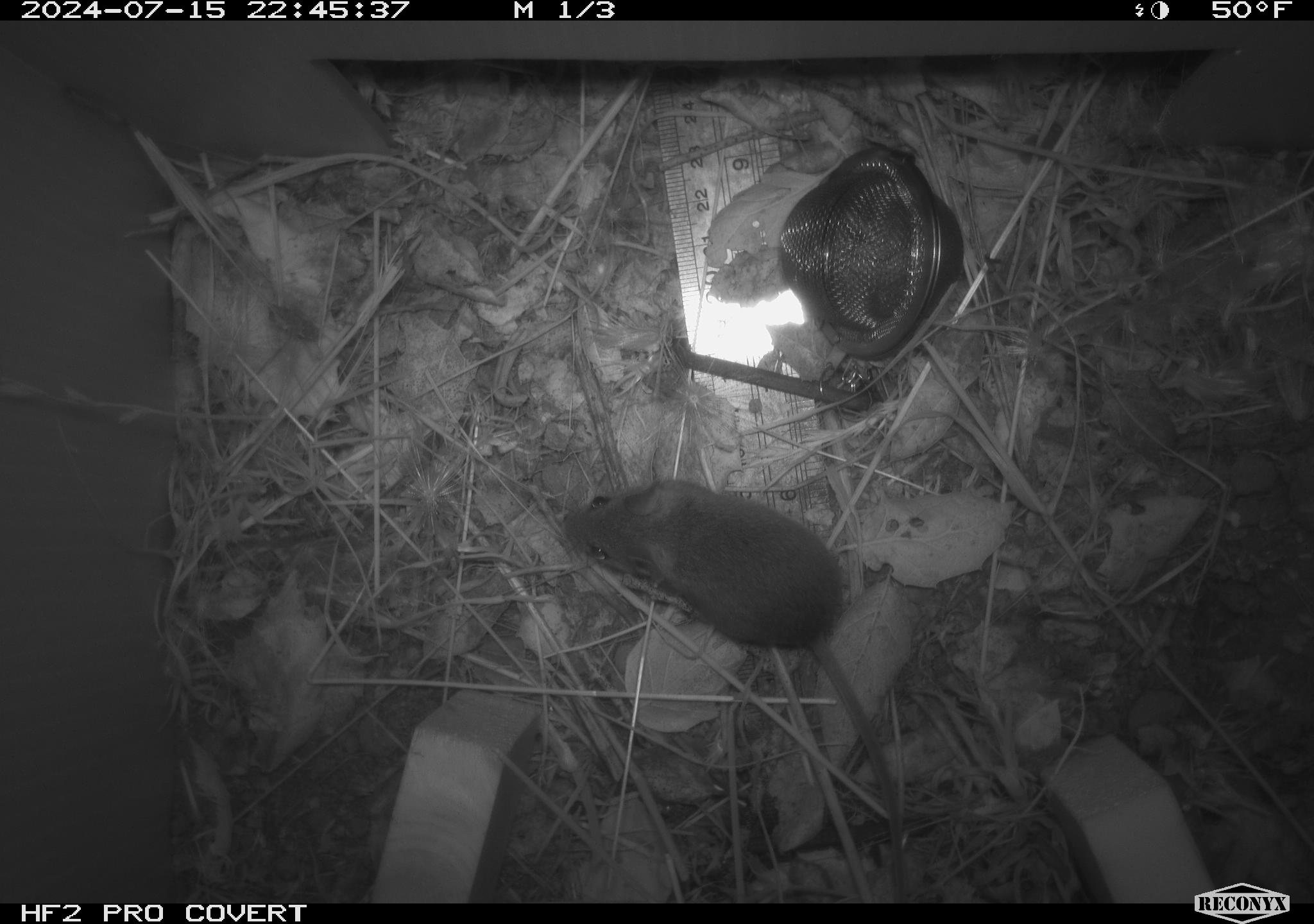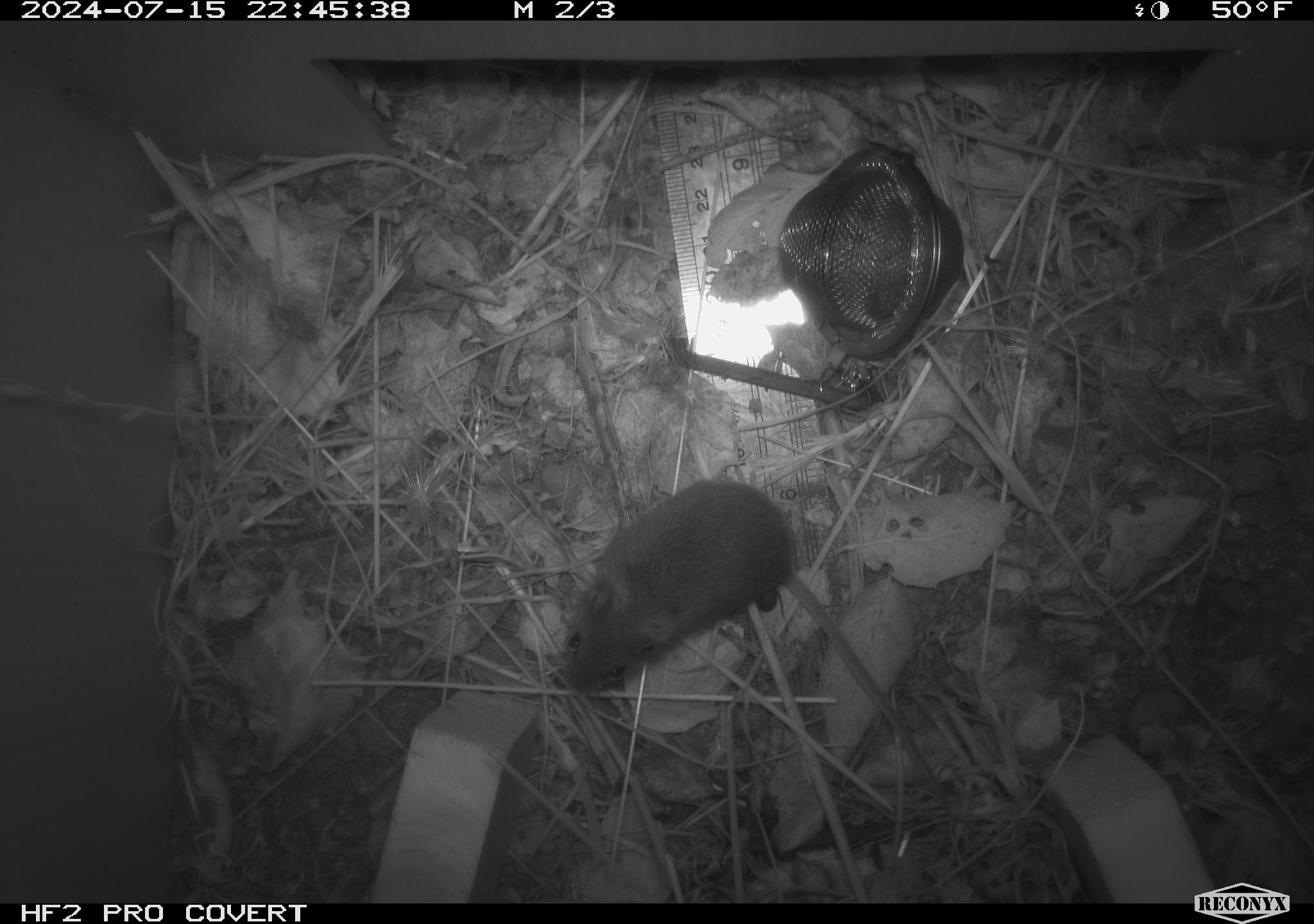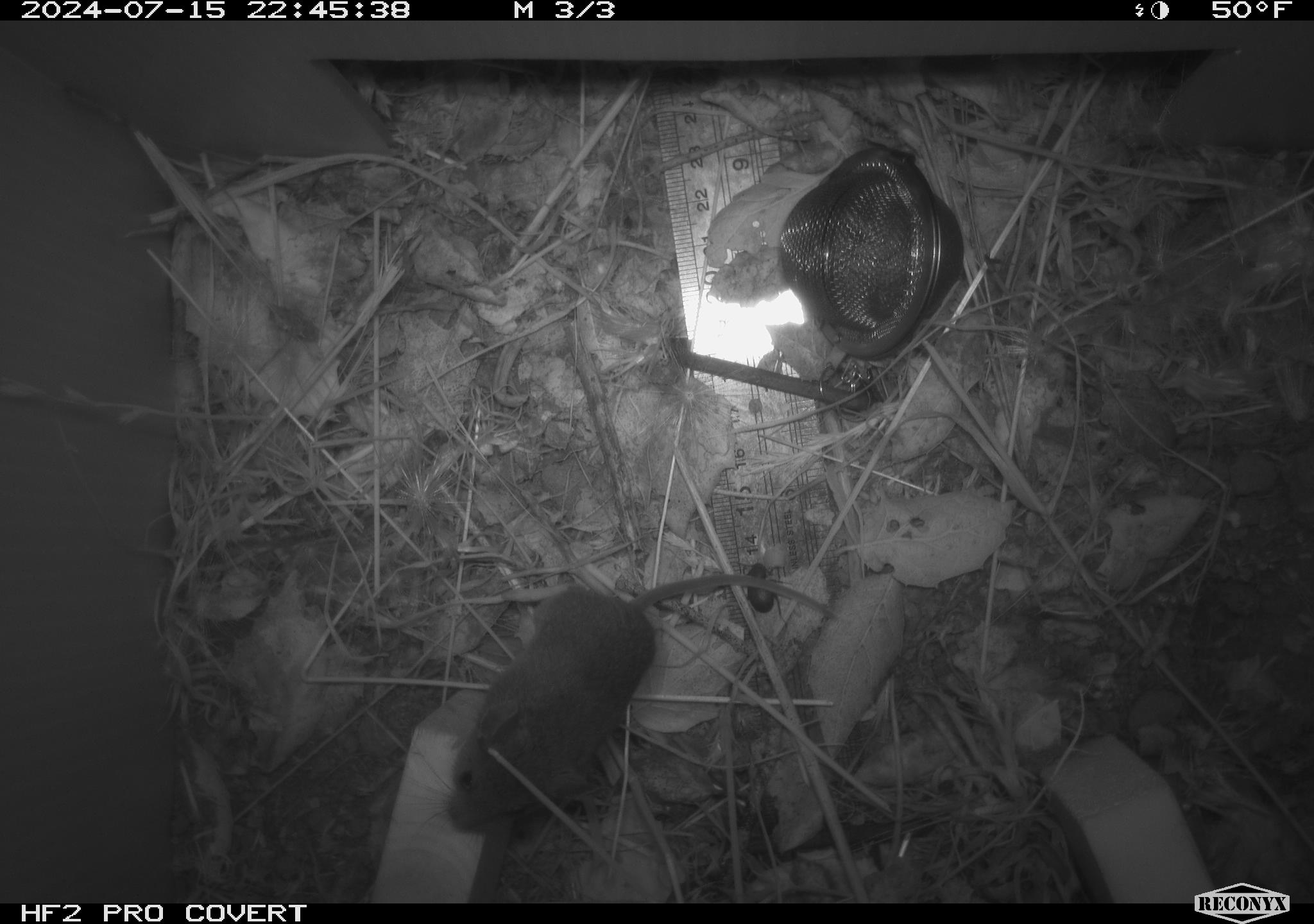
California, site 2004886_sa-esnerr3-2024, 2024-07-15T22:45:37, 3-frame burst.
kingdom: Animalia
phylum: Chordata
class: Mammalia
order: Rodentia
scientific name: Rodentia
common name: rodent